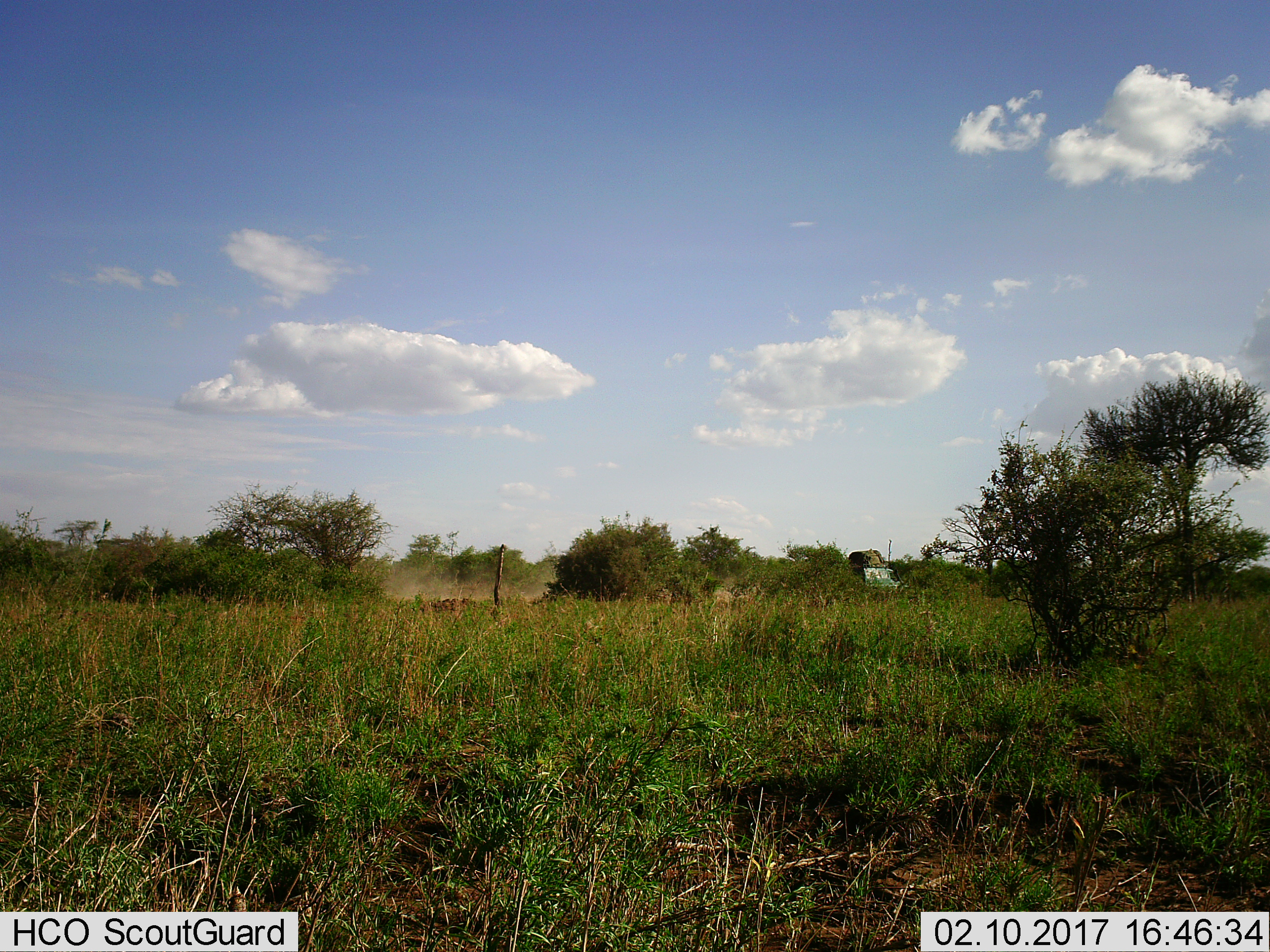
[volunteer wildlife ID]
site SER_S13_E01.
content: unidentified animal